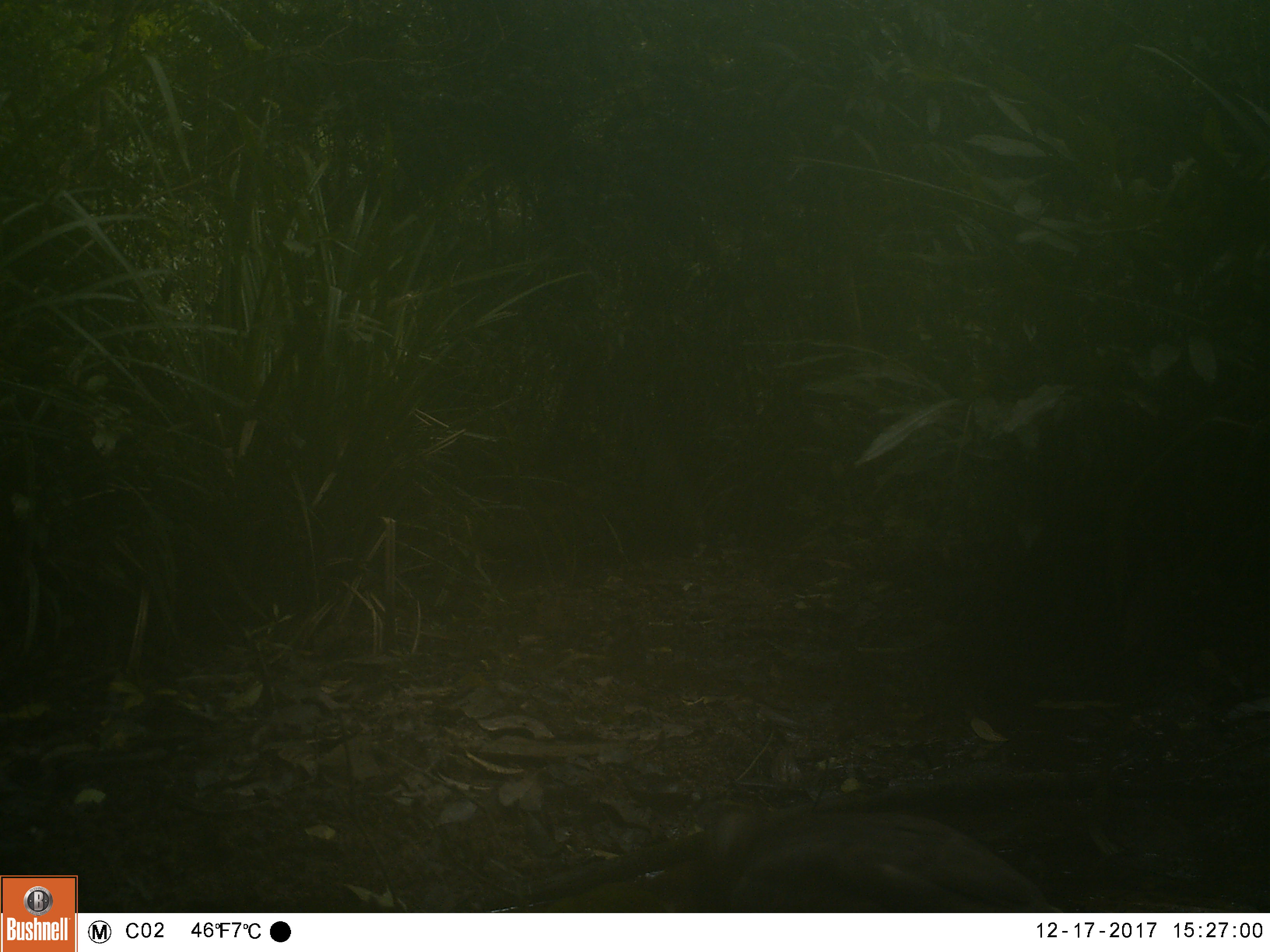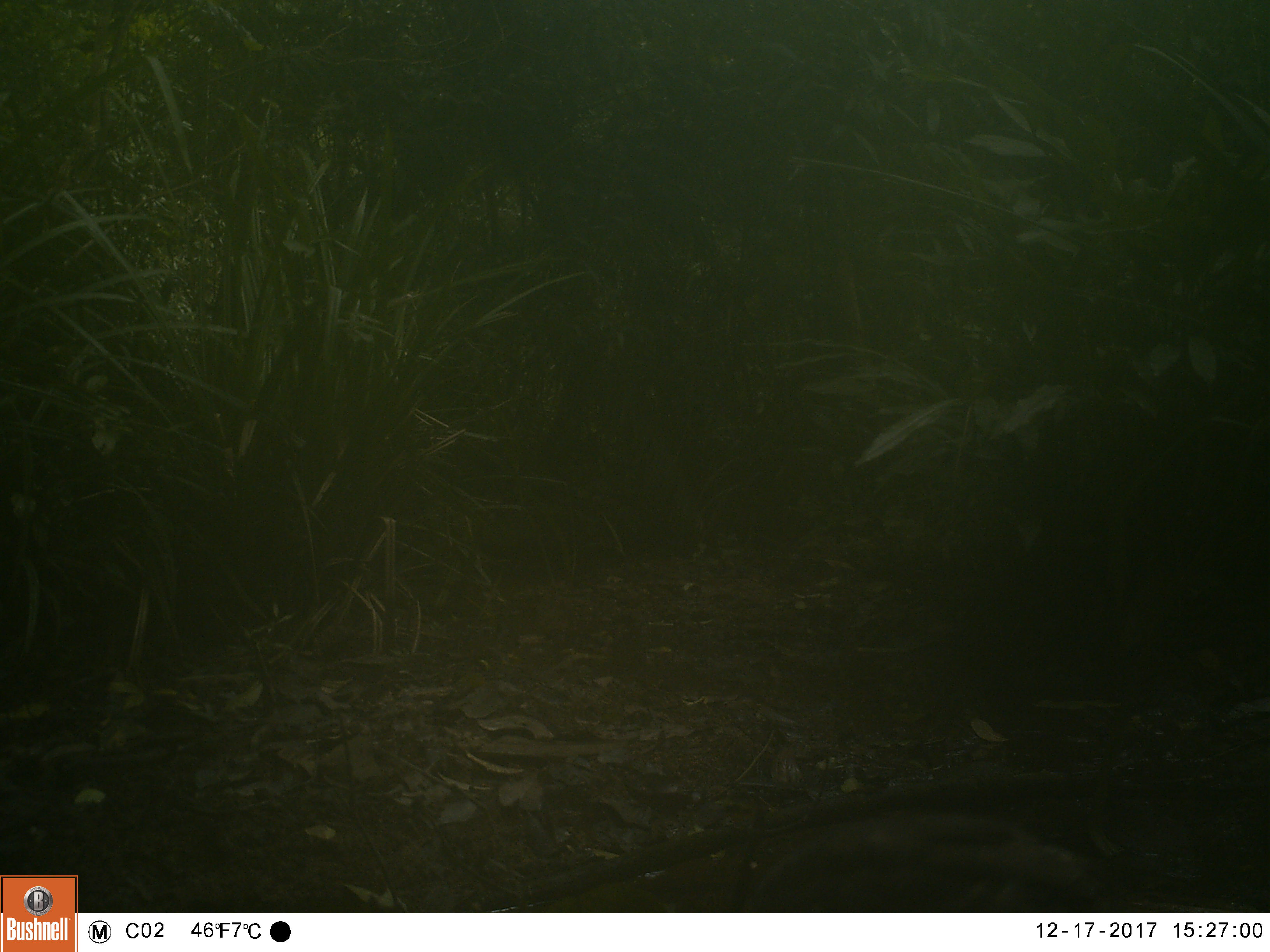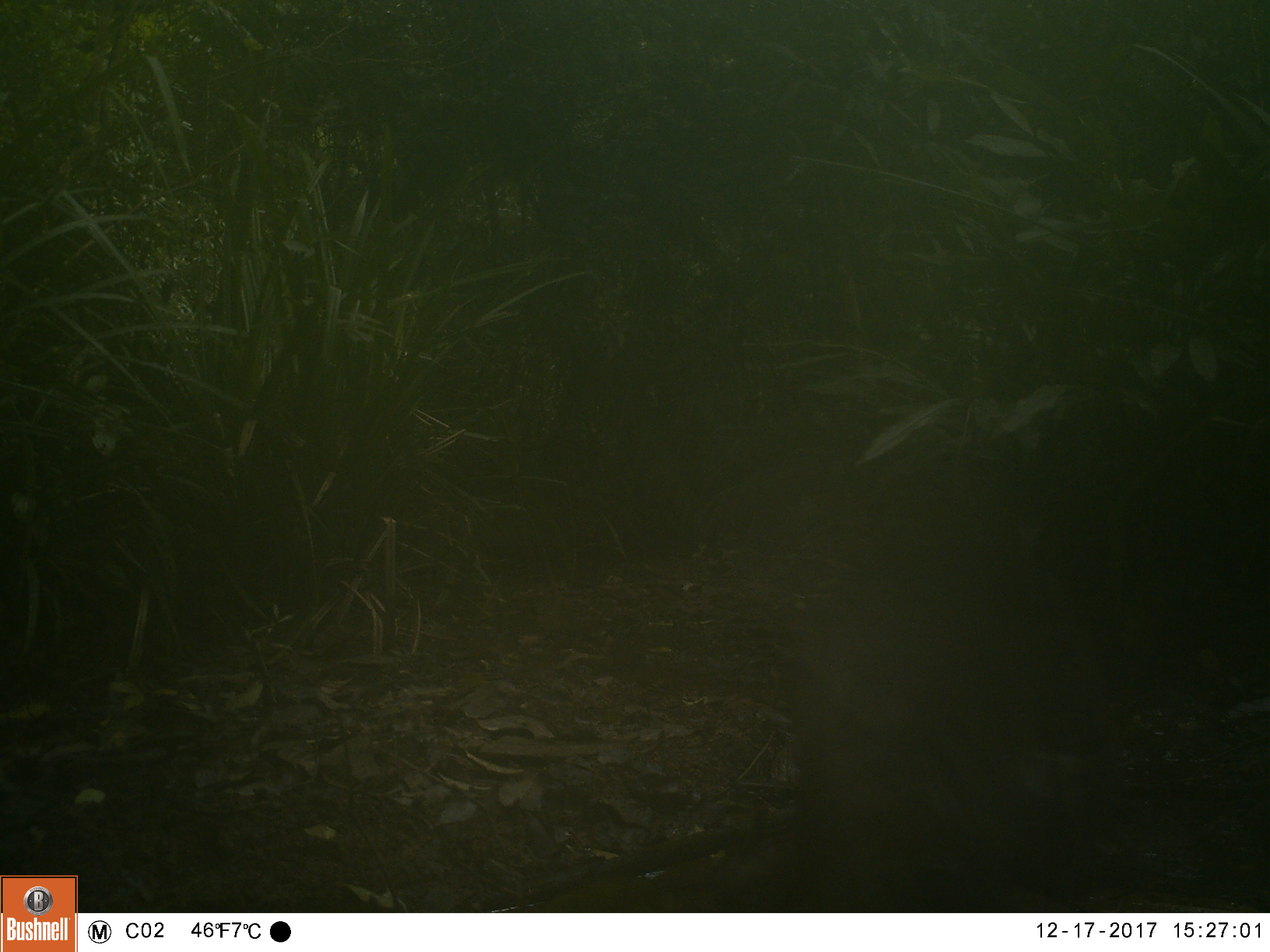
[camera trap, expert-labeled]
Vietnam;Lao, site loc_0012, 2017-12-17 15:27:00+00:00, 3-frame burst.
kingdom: Animalia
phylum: Chordata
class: Aves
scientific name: Aves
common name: bird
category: unidentified bird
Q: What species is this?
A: Unidentified bird (bird) (Aves).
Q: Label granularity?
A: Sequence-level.